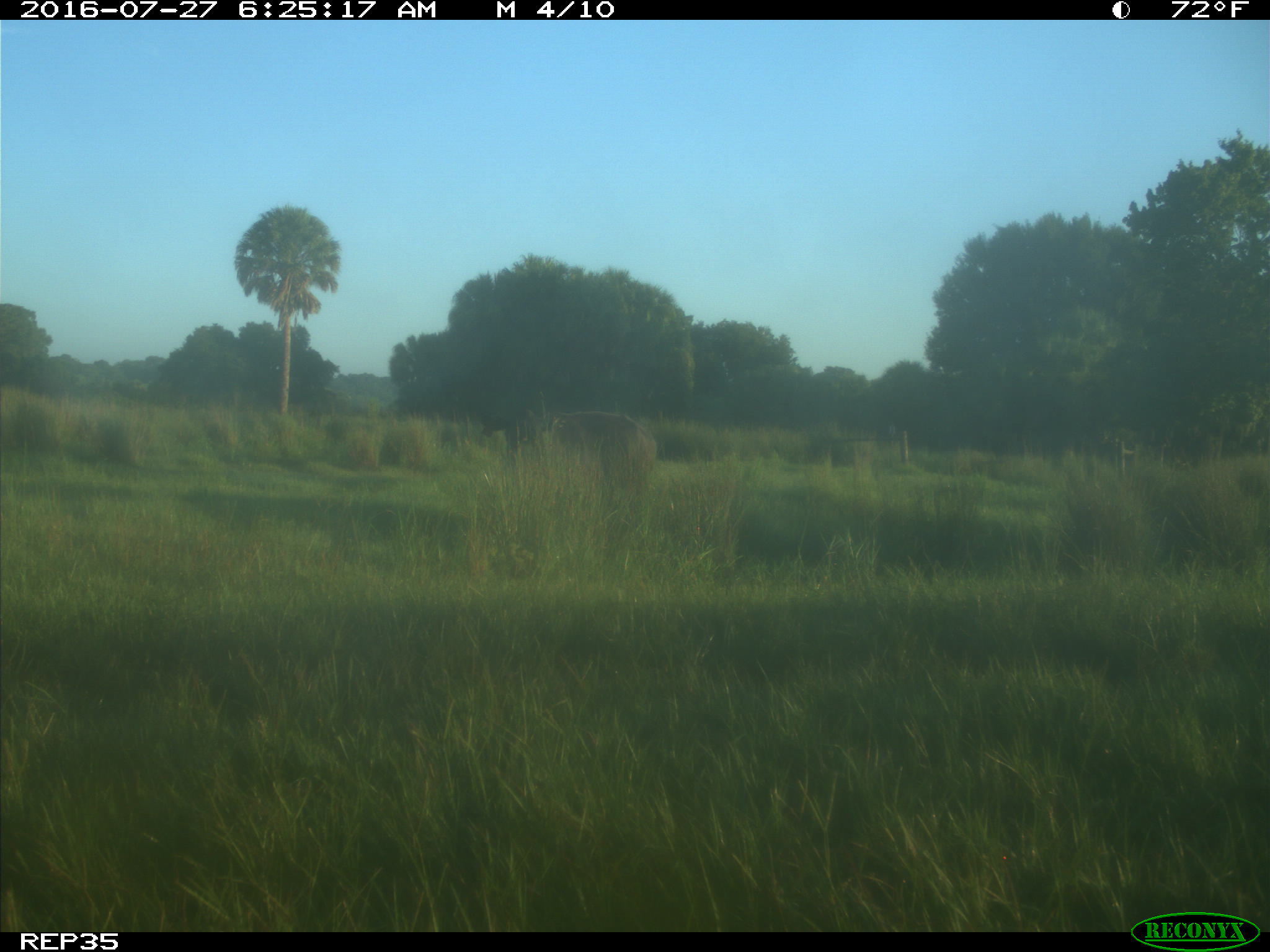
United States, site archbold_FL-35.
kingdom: Animalia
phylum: Chordata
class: Mammalia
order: Artiodactyla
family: Bovidae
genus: Bos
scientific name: Bos taurus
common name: domestic cow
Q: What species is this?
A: Bos taurus (domestic cow).